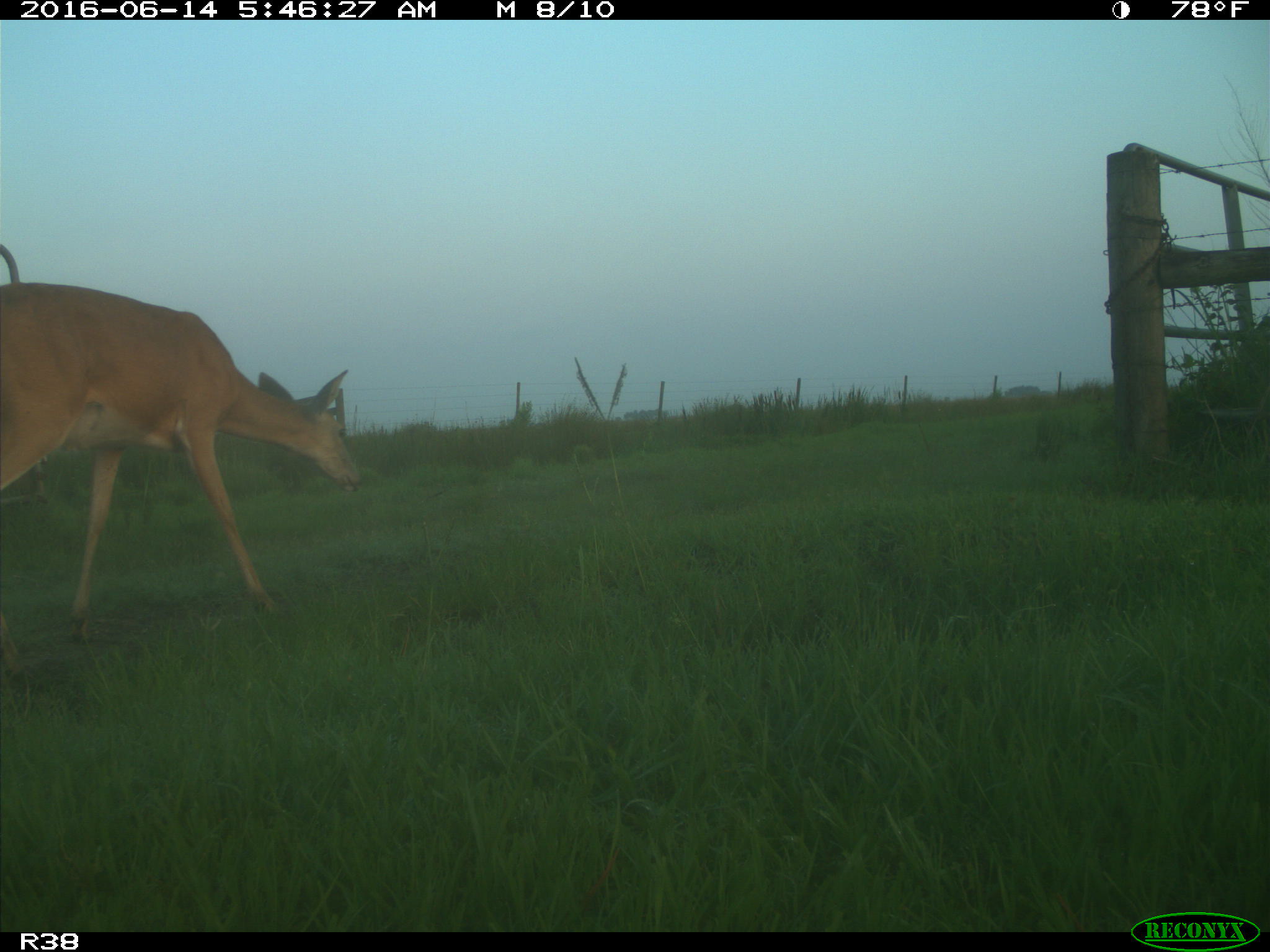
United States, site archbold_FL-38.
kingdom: Animalia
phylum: Chordata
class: Mammalia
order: Artiodactyla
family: Cervidae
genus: Odocoileus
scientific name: Odocoileus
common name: deer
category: unidentified deer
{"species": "unidentified deer (deer) (Odocoileus)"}